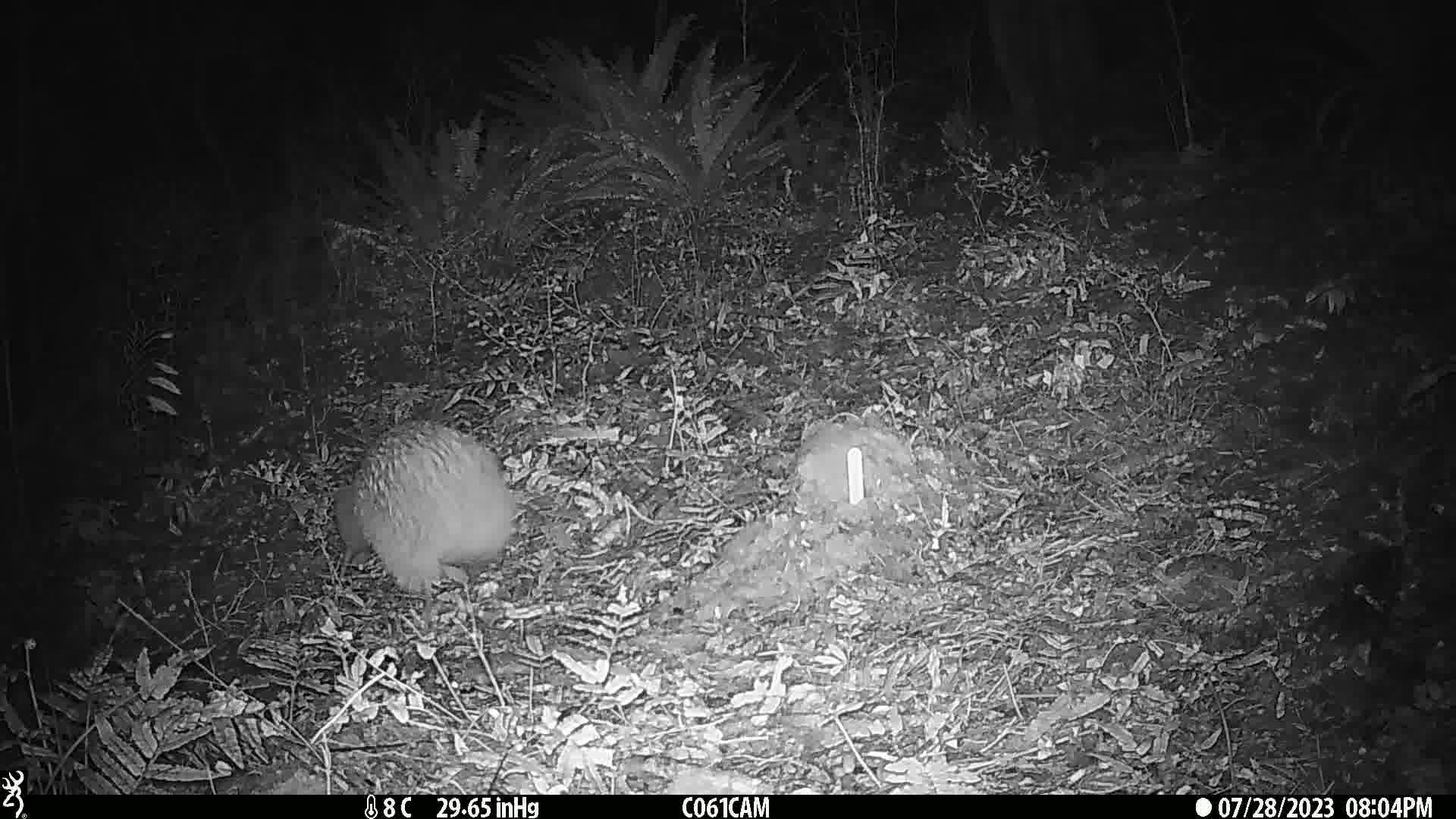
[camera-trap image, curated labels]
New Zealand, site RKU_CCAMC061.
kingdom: Animalia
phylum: Chordata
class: Aves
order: Apterygiformes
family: Apterygidae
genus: Apteryx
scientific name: Apteryx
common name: kiwi